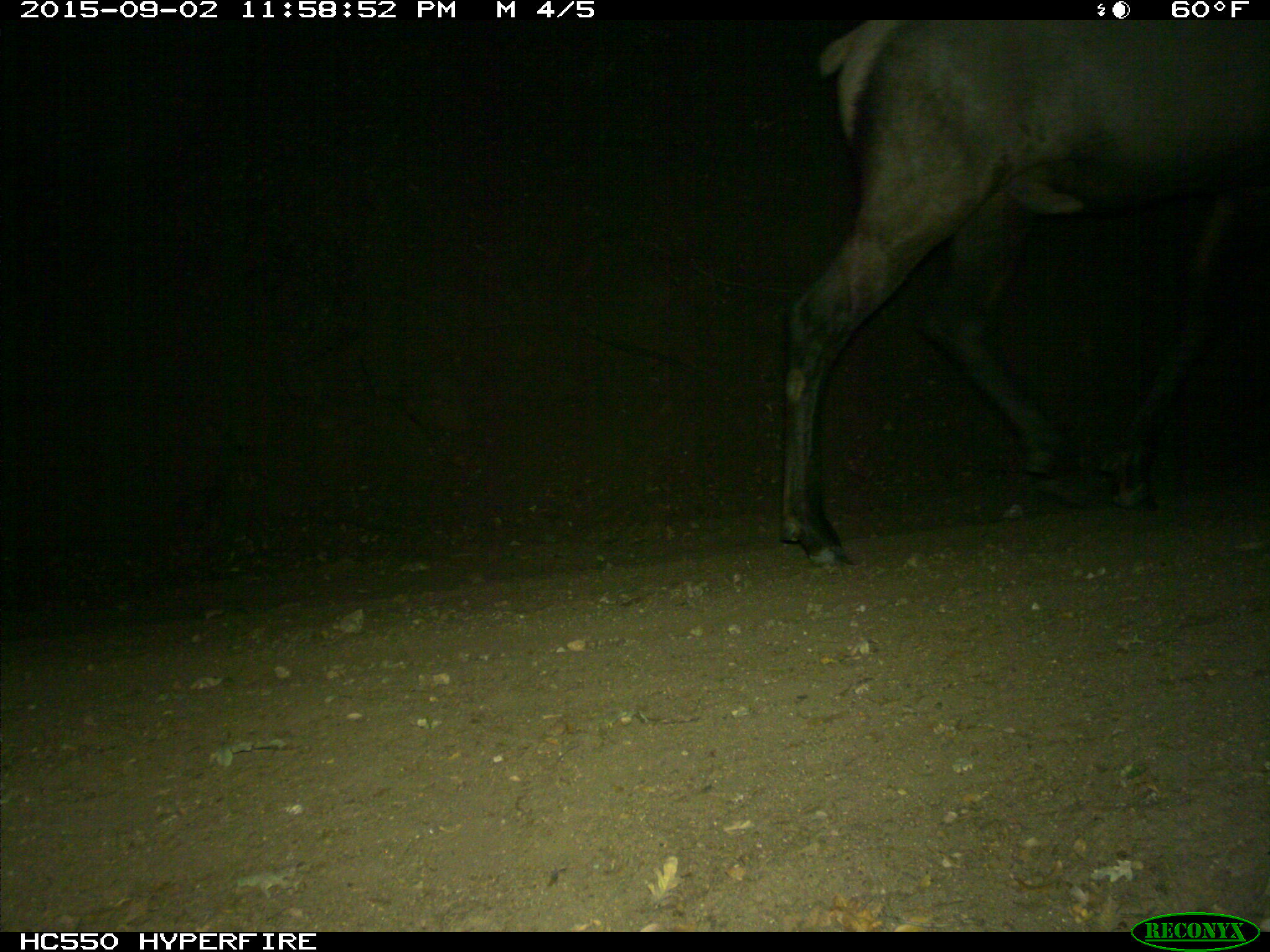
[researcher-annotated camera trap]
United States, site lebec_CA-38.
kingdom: Animalia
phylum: Chordata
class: Mammalia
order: Artiodactyla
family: Cervidae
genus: Cervus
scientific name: Cervus canadensis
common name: elk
Cervus canadensis (elk).